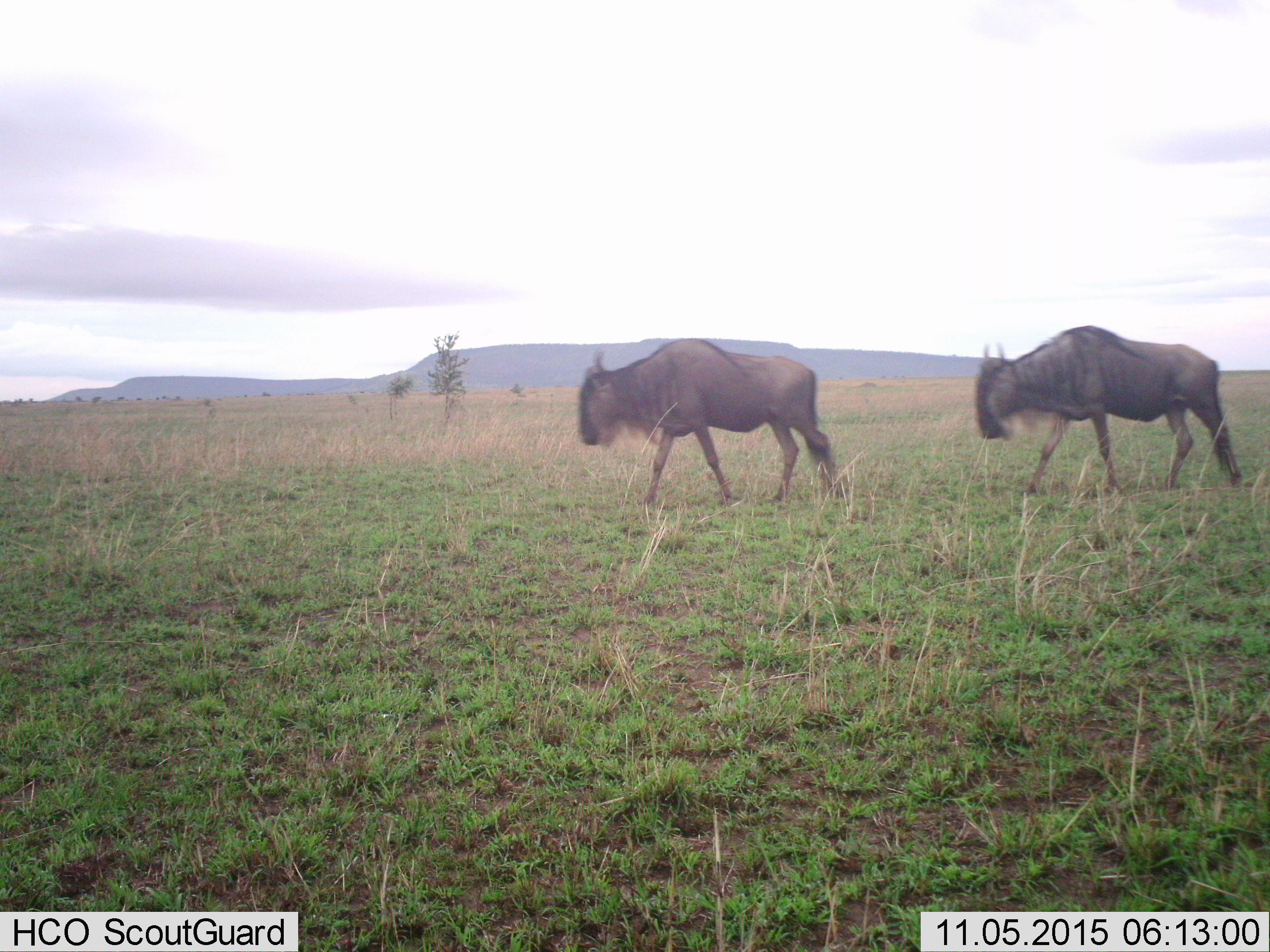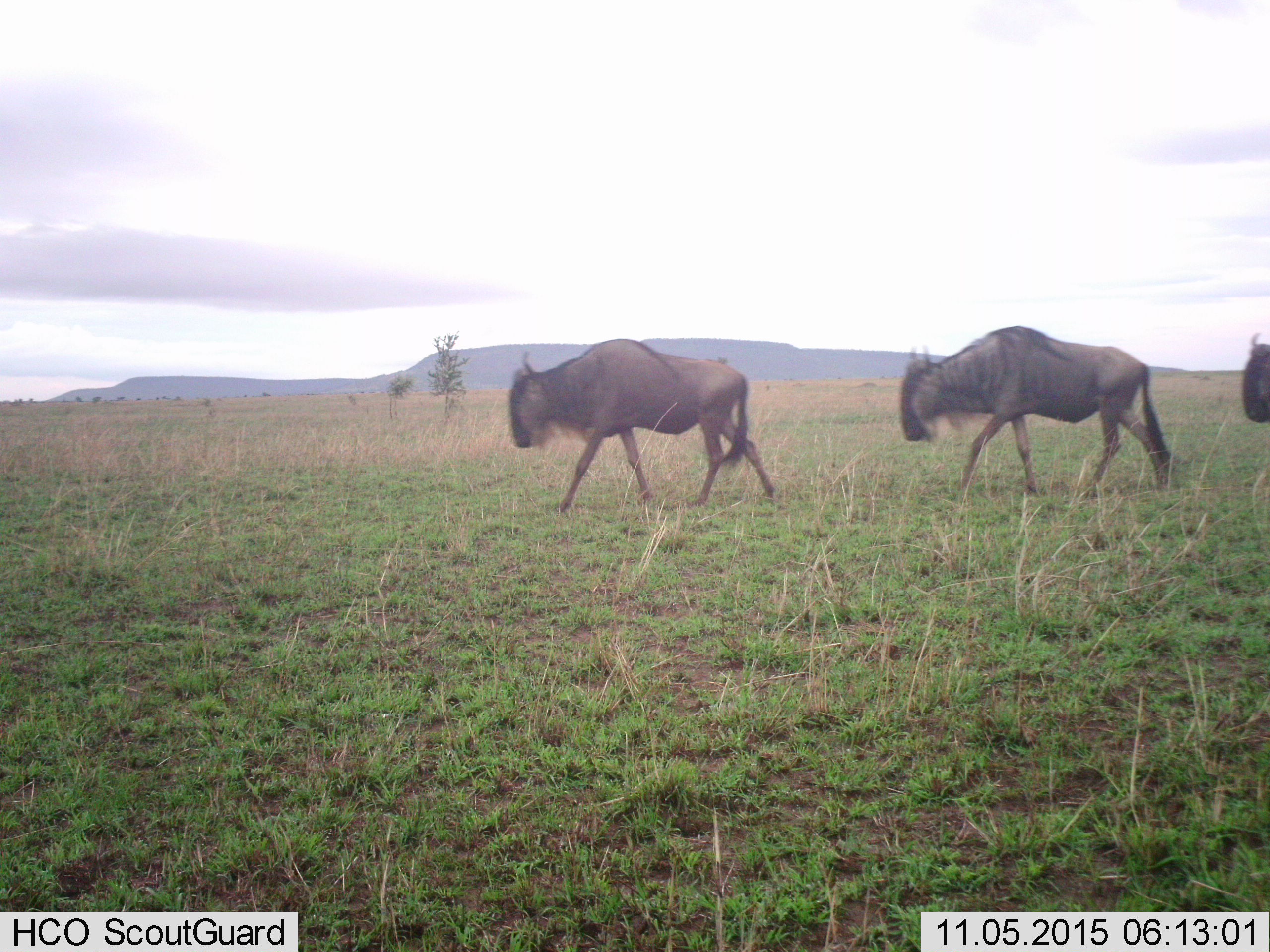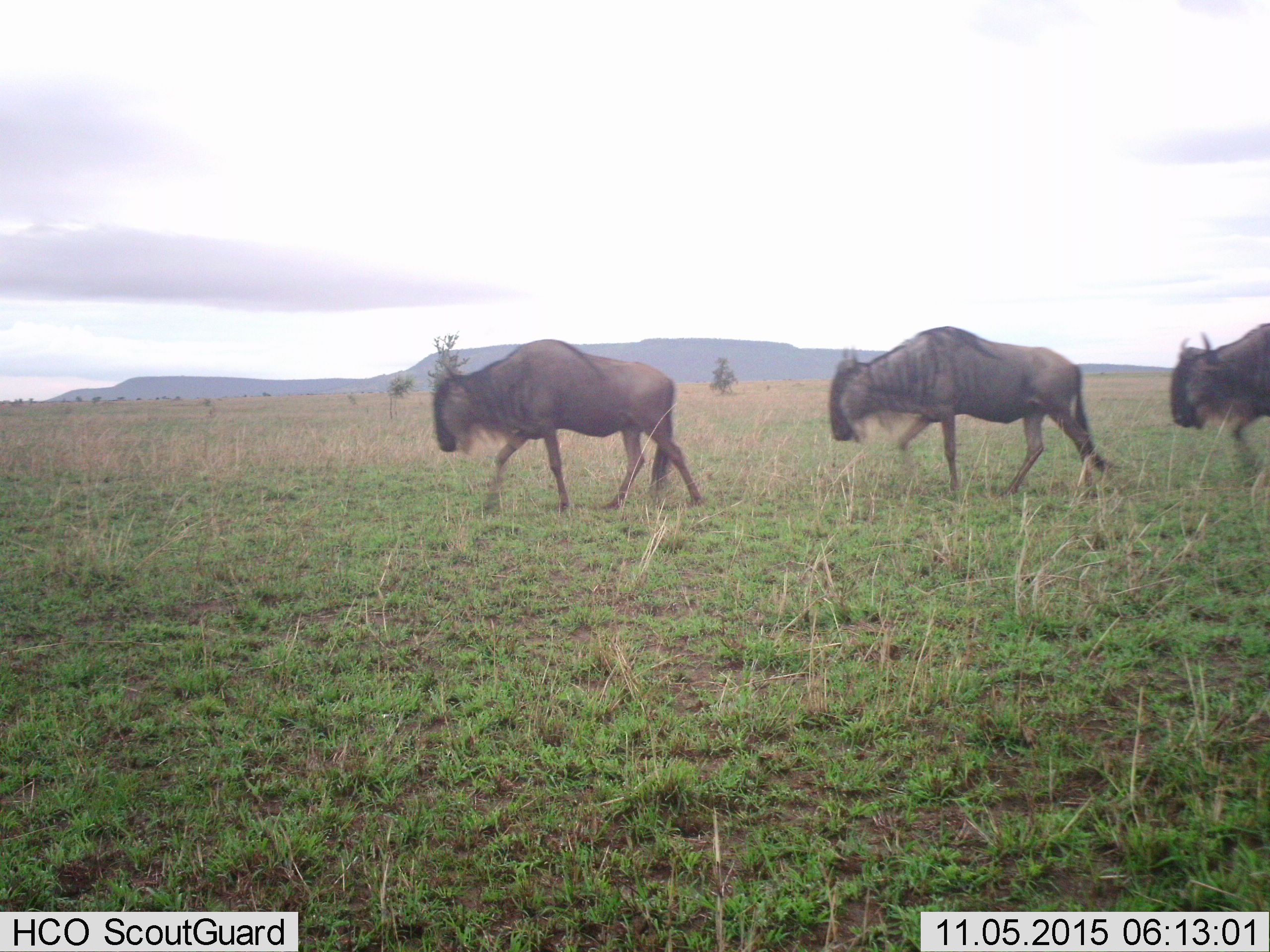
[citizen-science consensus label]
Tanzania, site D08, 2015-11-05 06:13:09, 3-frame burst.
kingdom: Animalia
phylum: Chordata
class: Mammalia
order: Artiodactyla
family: Bovidae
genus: Connochaetes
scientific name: Connochaetes taurinus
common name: blue wildebeest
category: wildebeest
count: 3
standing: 7%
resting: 0%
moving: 93%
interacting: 0%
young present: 0%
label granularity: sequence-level